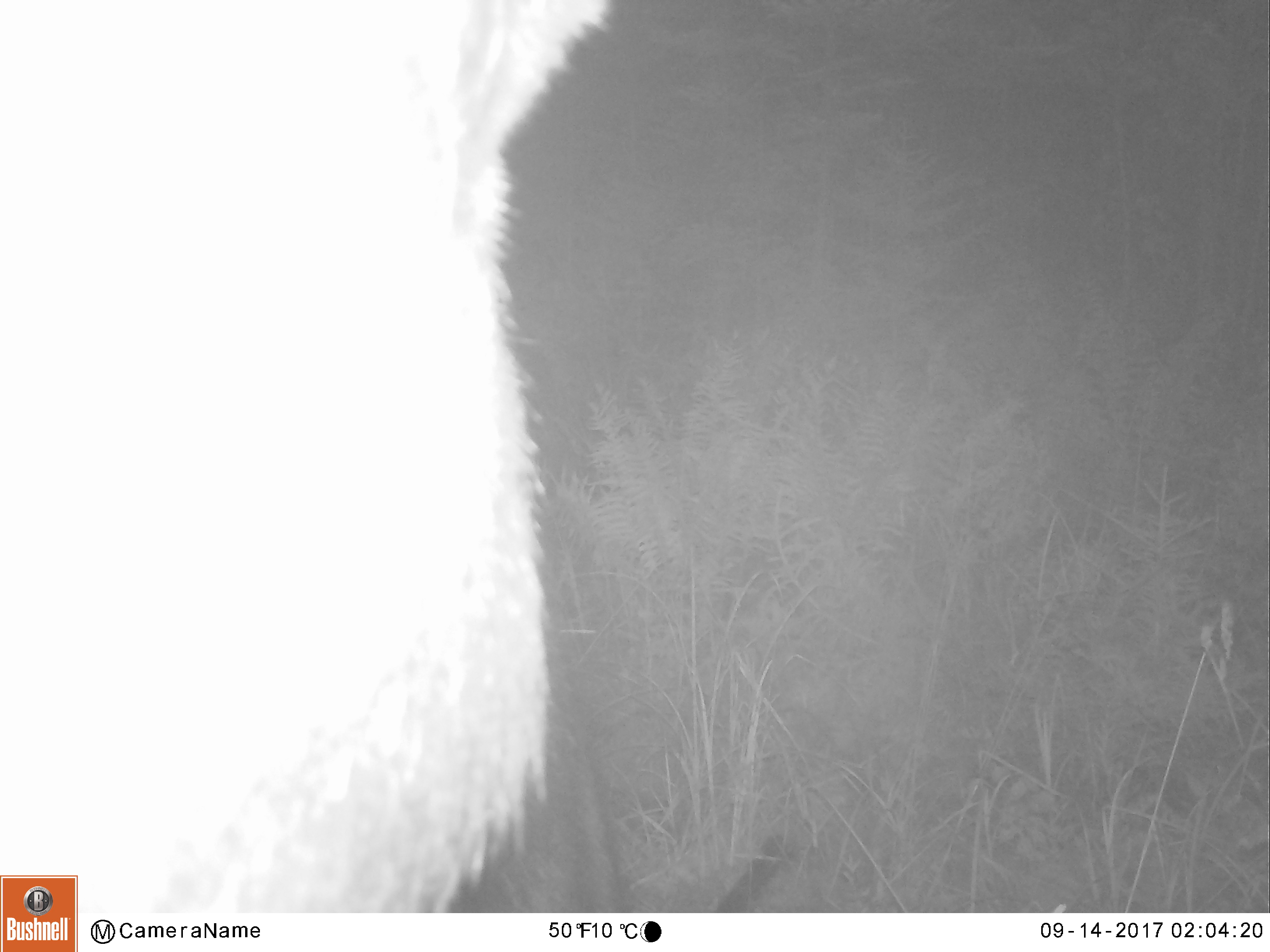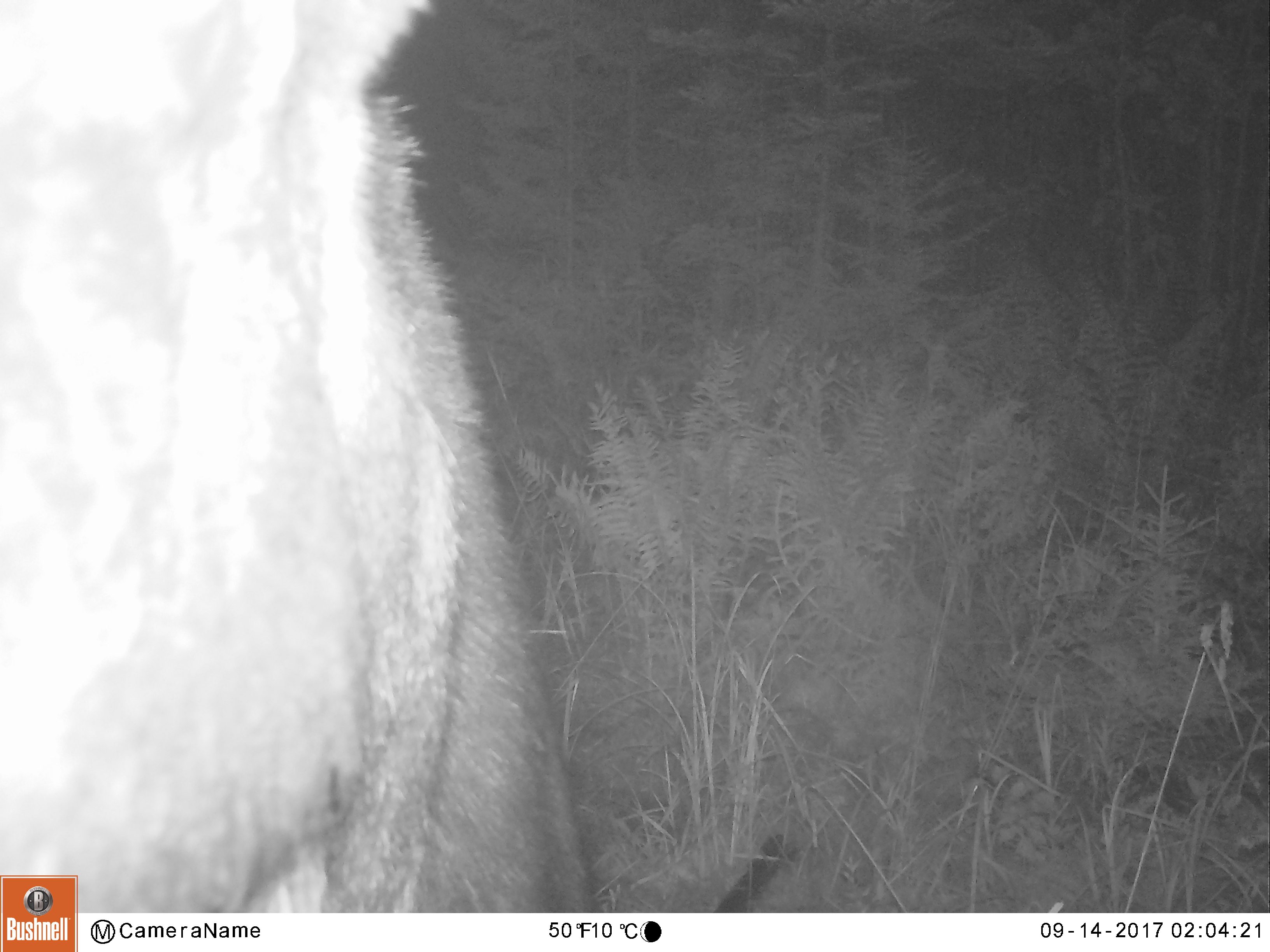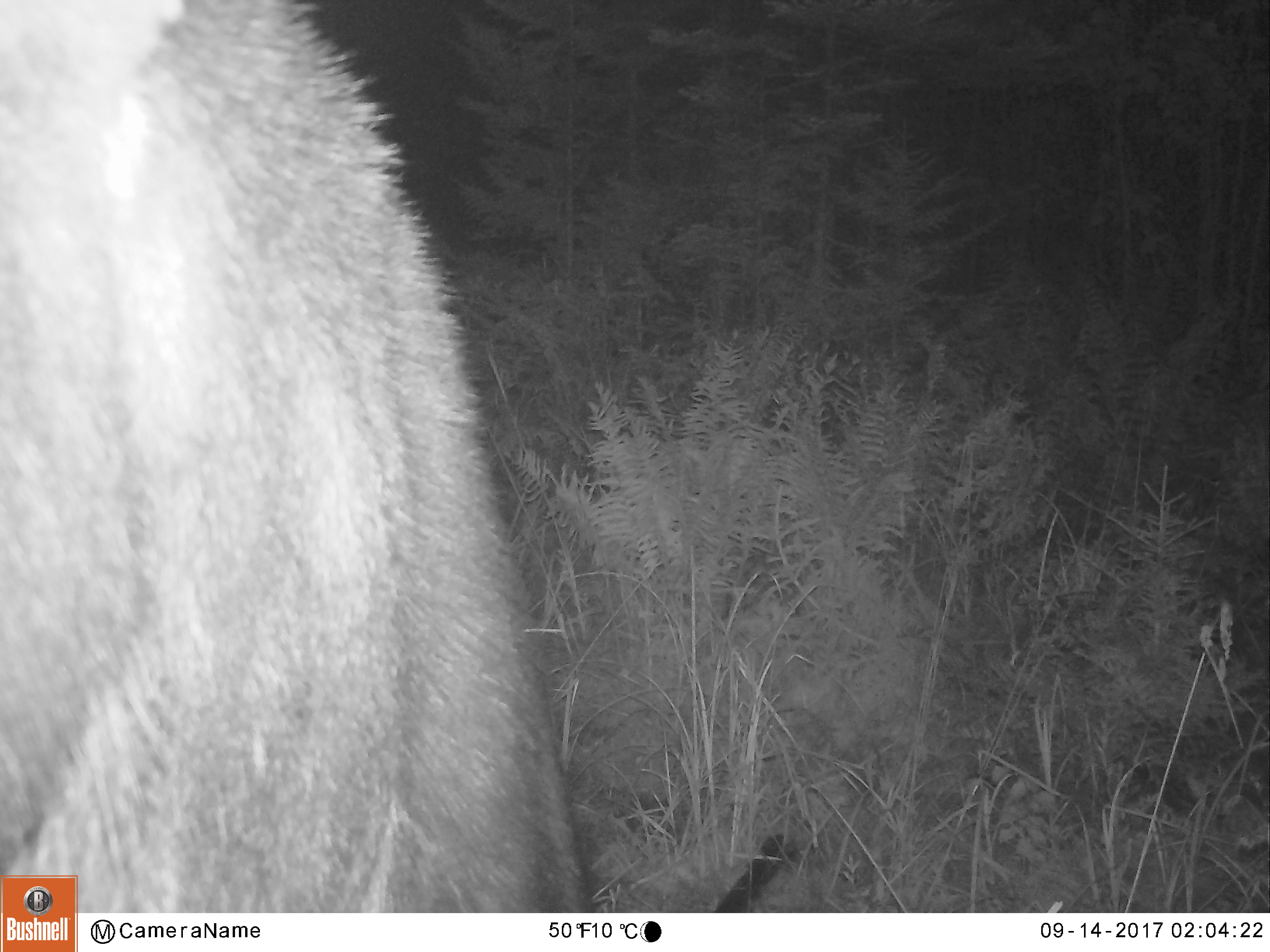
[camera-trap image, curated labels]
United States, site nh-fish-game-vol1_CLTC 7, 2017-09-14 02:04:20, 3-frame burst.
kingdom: Animalia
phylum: Chordata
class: Mammalia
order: Artiodactyla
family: Cervidae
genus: Alces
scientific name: Alces alces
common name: moose